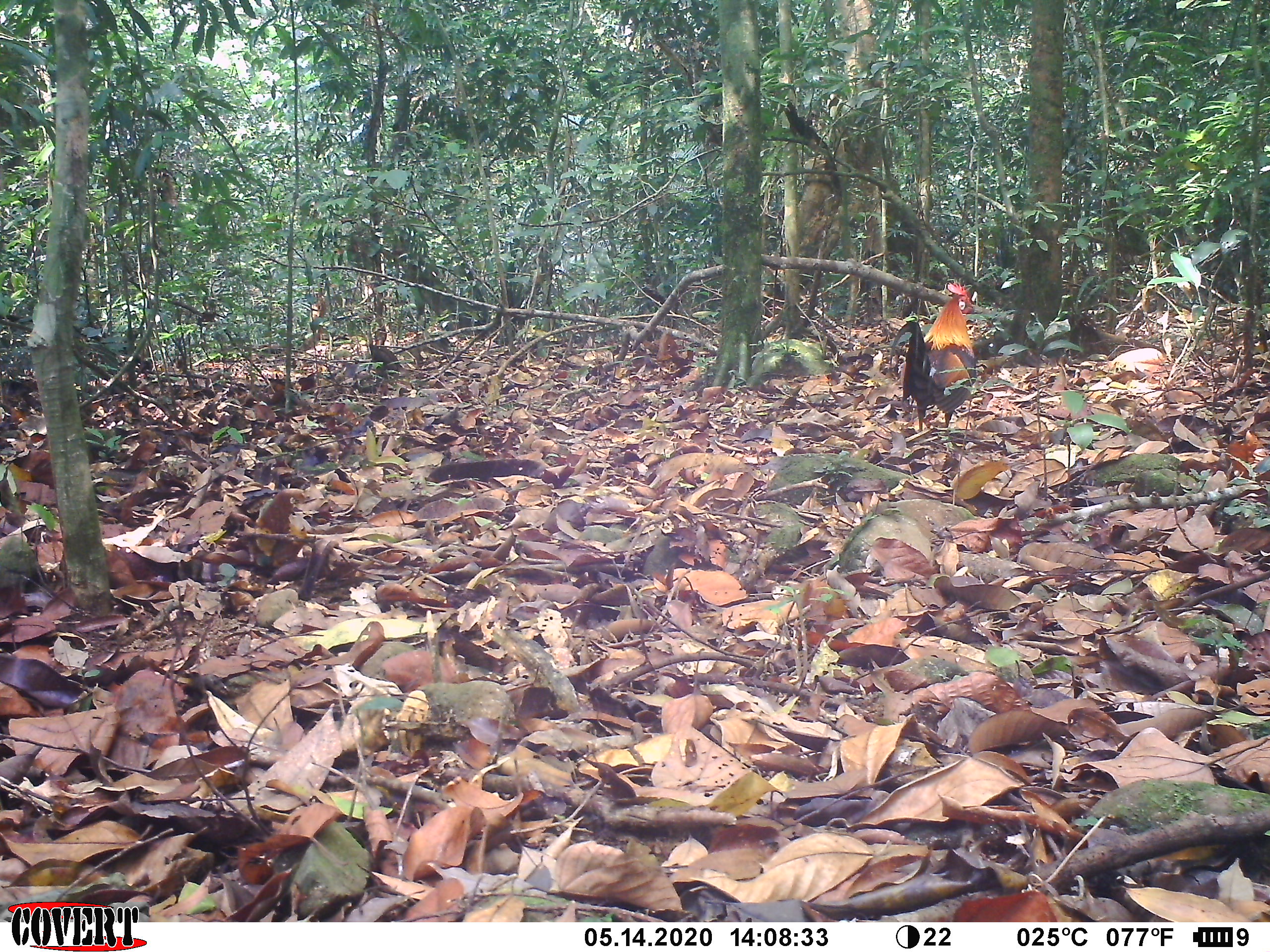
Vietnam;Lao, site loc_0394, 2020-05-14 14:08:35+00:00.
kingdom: Animalia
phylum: Chordata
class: Aves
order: Galliformes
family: Phasianidae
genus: Gallus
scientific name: Gallus gallus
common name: red junglefowl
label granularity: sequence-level